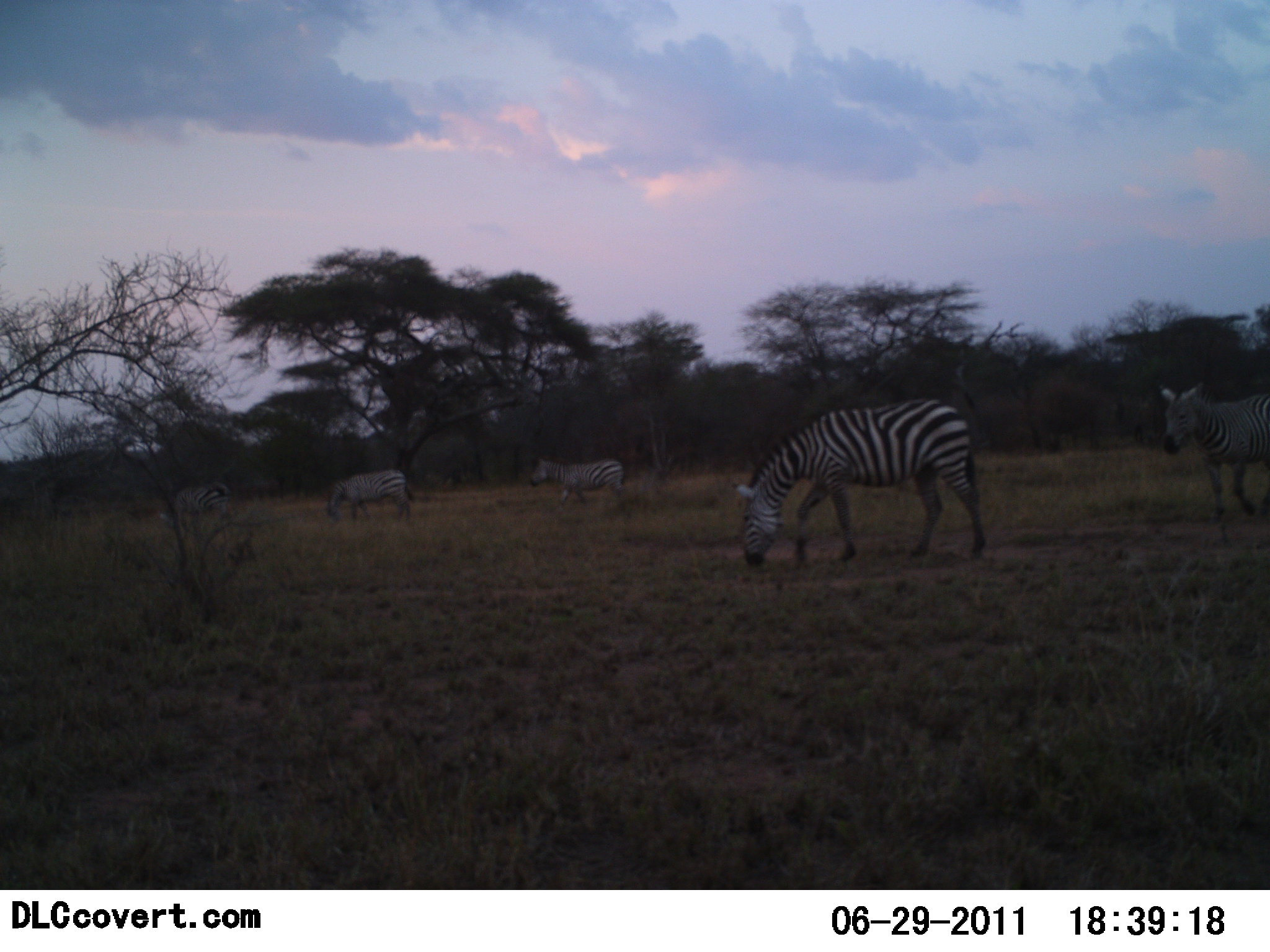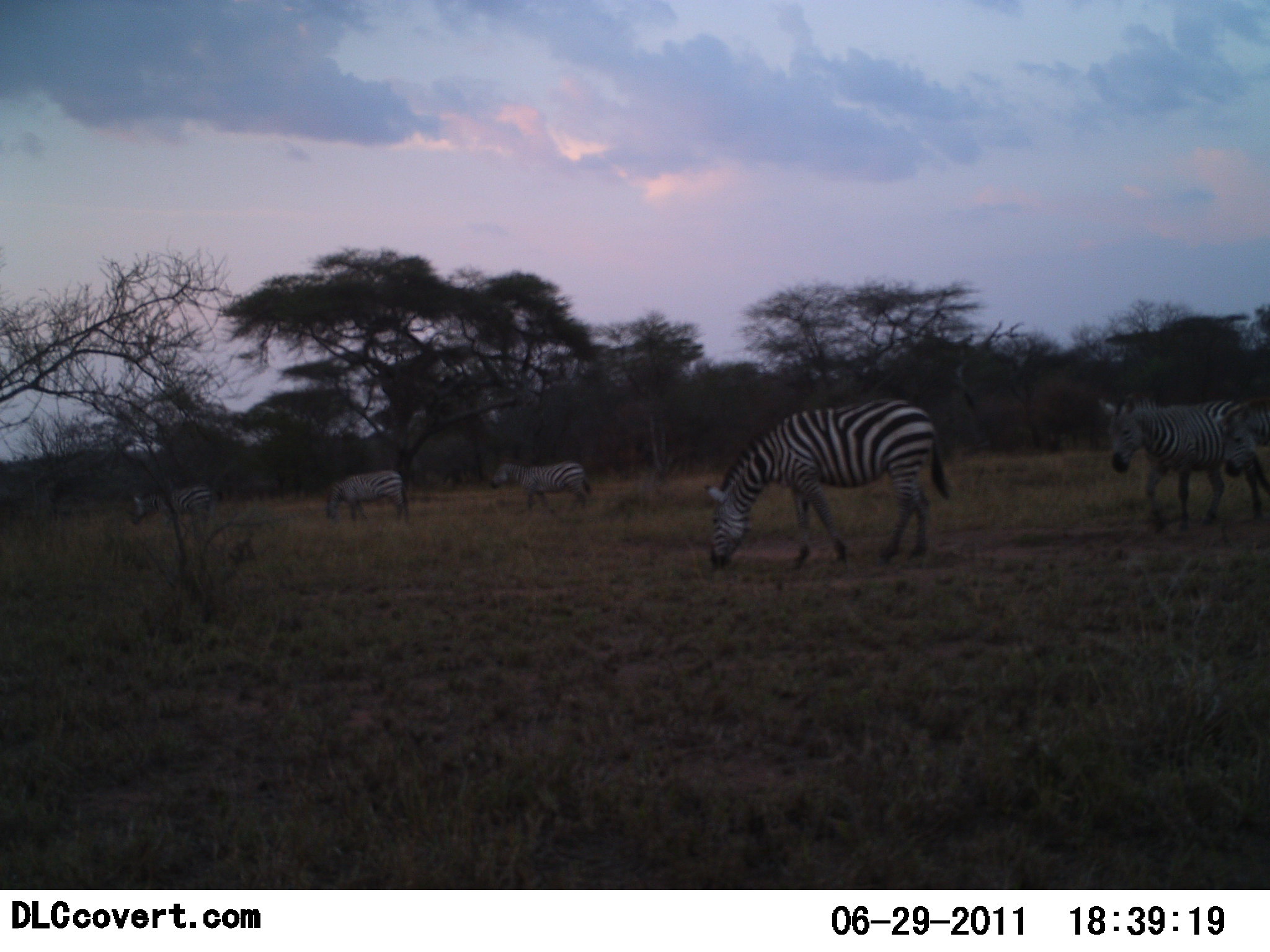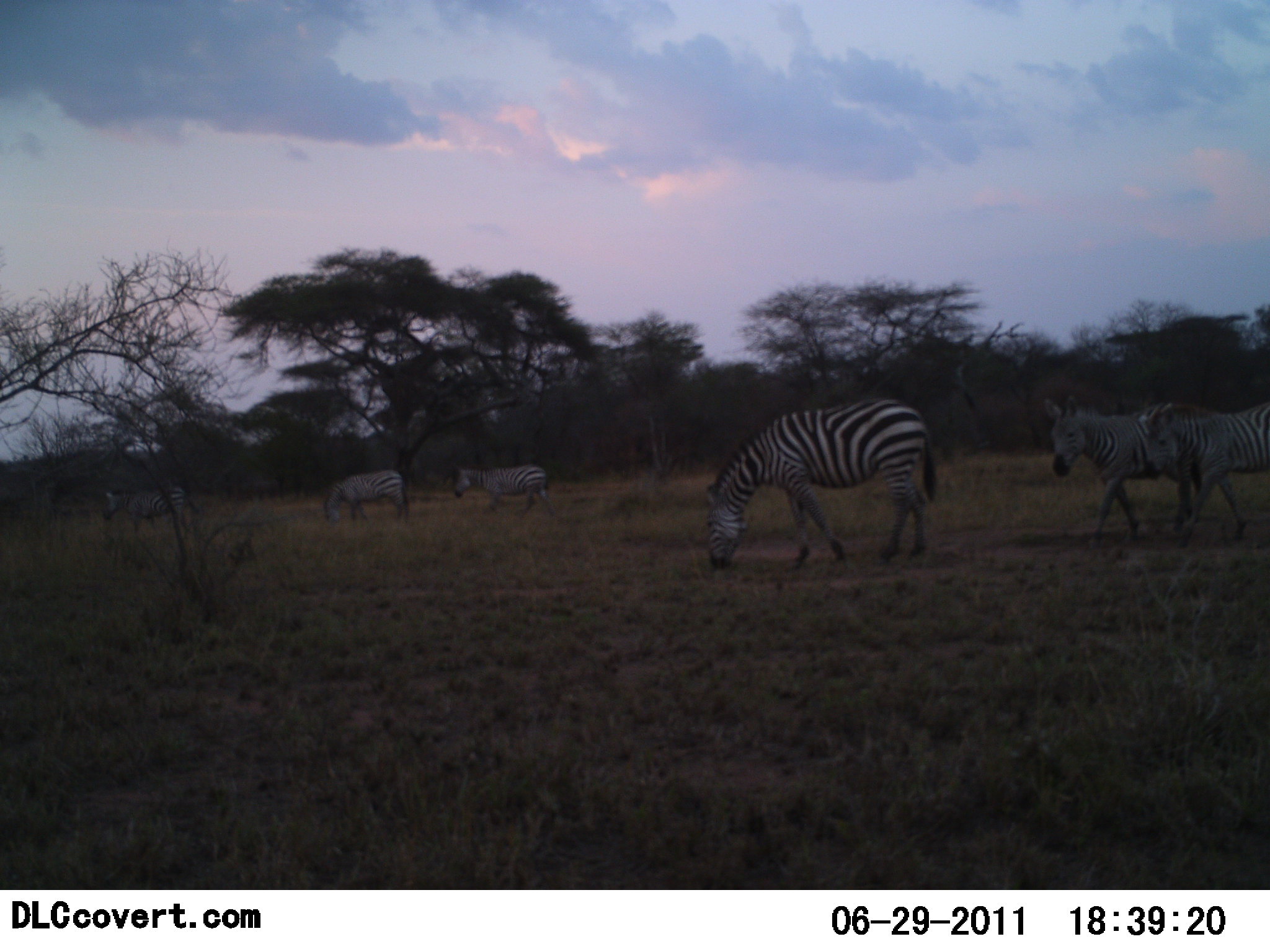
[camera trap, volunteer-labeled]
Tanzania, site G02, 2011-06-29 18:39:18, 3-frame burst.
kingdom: Animalia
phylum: Chordata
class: Mammalia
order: Perissodactyla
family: Equidae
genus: Equus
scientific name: Equus quagga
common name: plains zebra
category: zebra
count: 6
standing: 33%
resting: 0%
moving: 83%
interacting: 0%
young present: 0%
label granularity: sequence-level